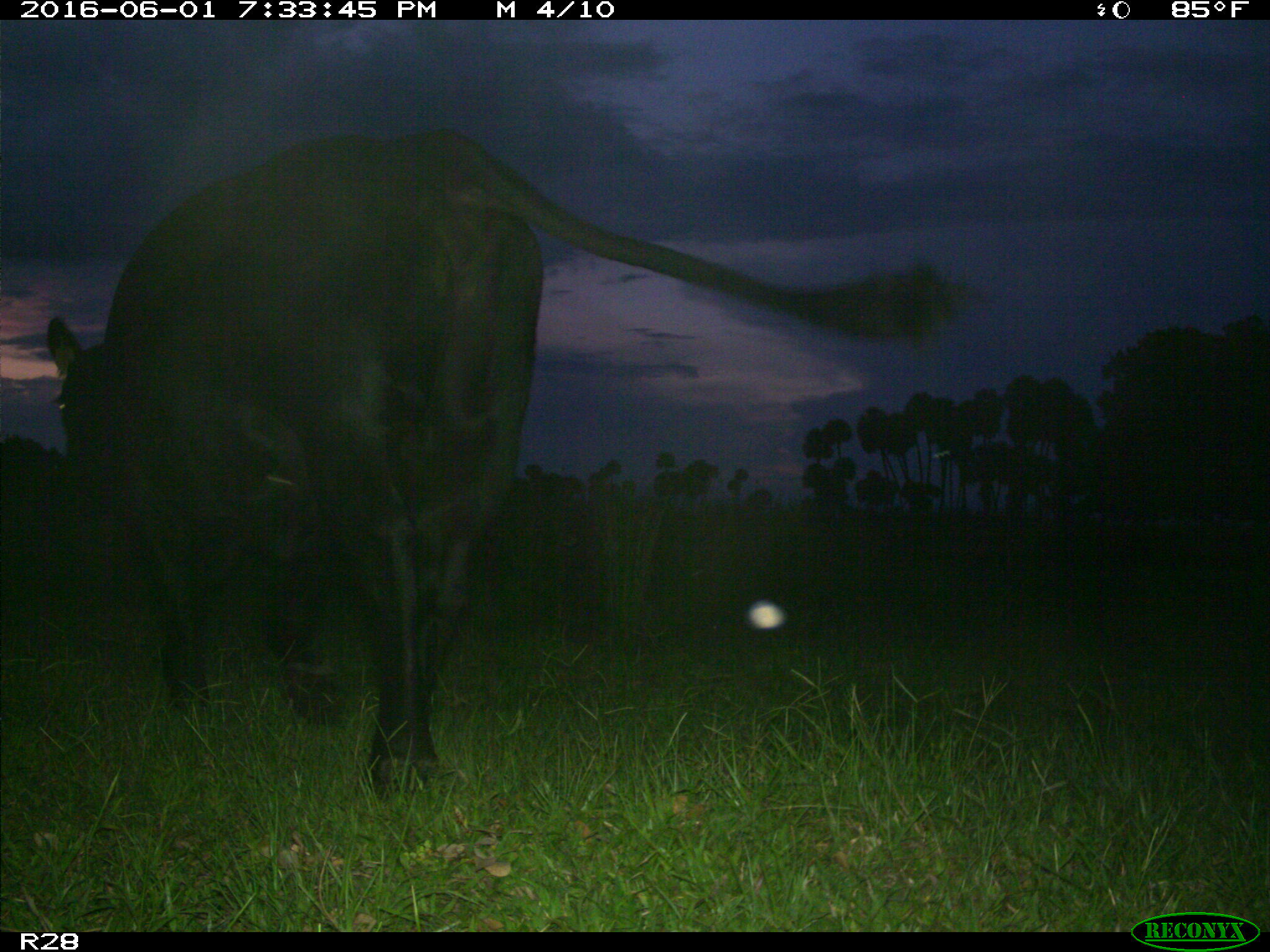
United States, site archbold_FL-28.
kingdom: Animalia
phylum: Chordata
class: Mammalia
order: Artiodactyla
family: Bovidae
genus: Bos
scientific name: Bos taurus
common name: domestic cow